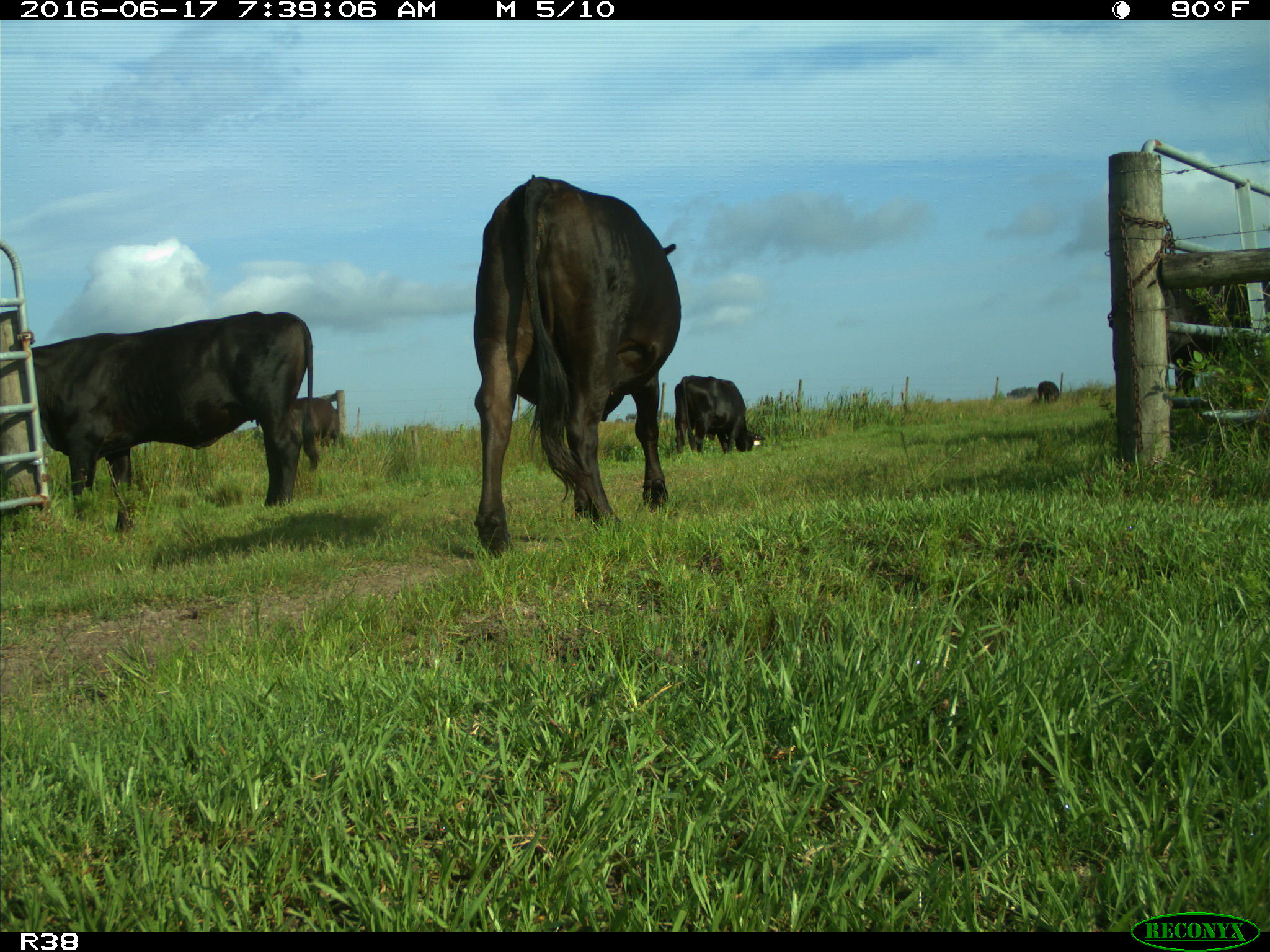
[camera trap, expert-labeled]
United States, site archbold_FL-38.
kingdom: Animalia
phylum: Chordata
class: Mammalia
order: Artiodactyla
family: Bovidae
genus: Bos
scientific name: Bos taurus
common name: domestic cow